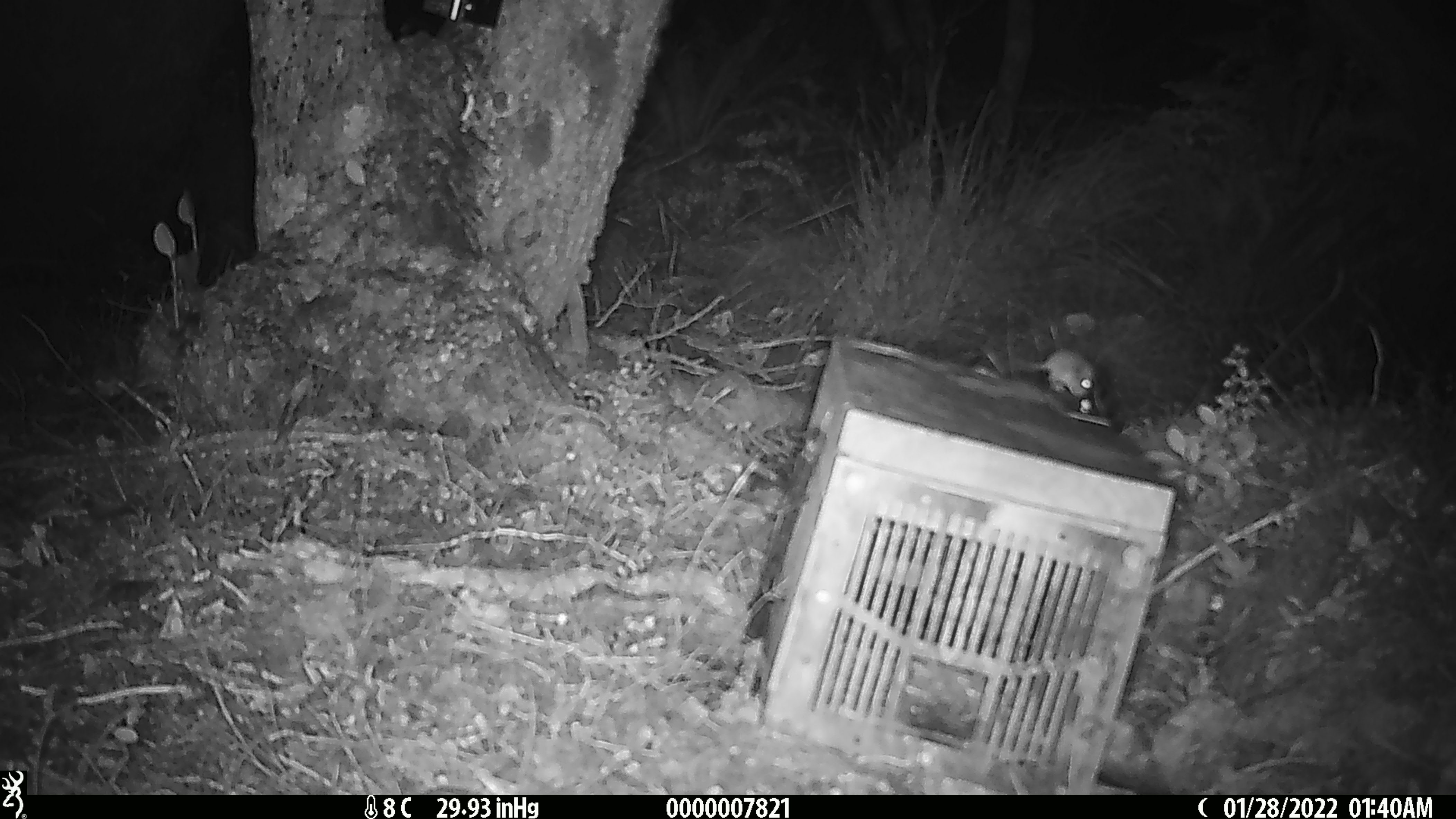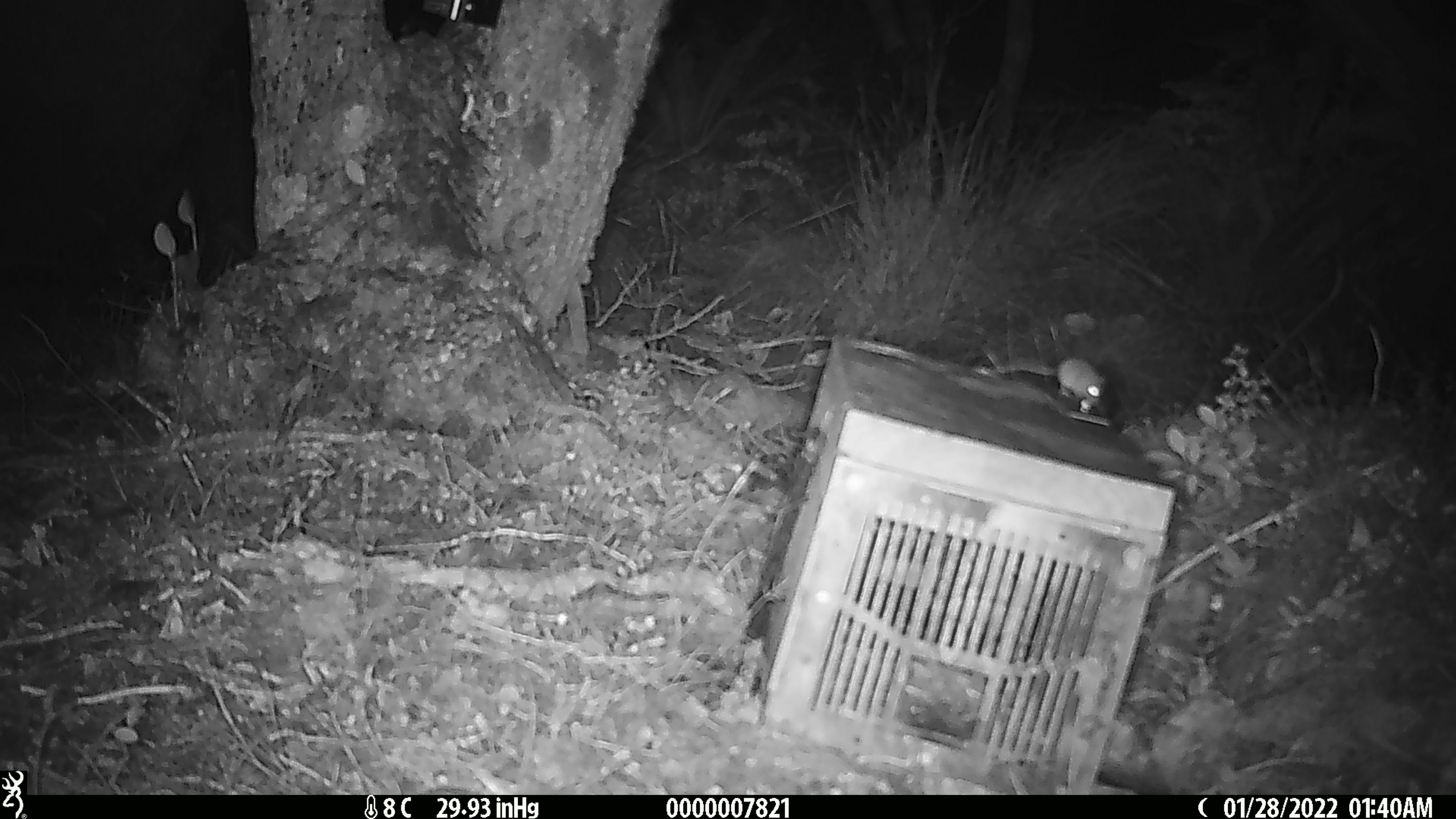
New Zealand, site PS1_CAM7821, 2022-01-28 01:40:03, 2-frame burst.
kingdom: Animalia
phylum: Chordata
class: Mammalia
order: Rodentia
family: Muridae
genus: Mus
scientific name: Mus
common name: mouse